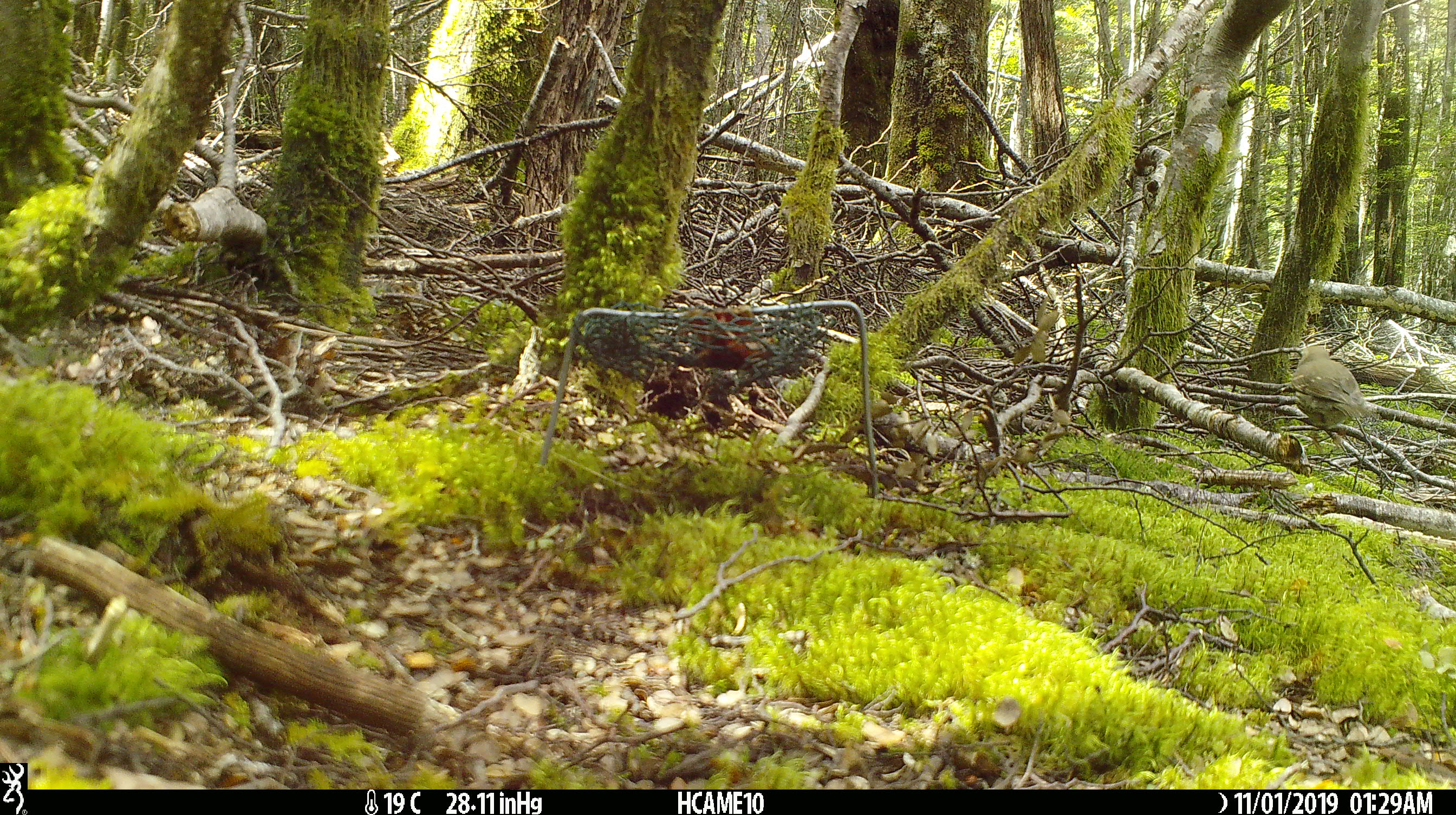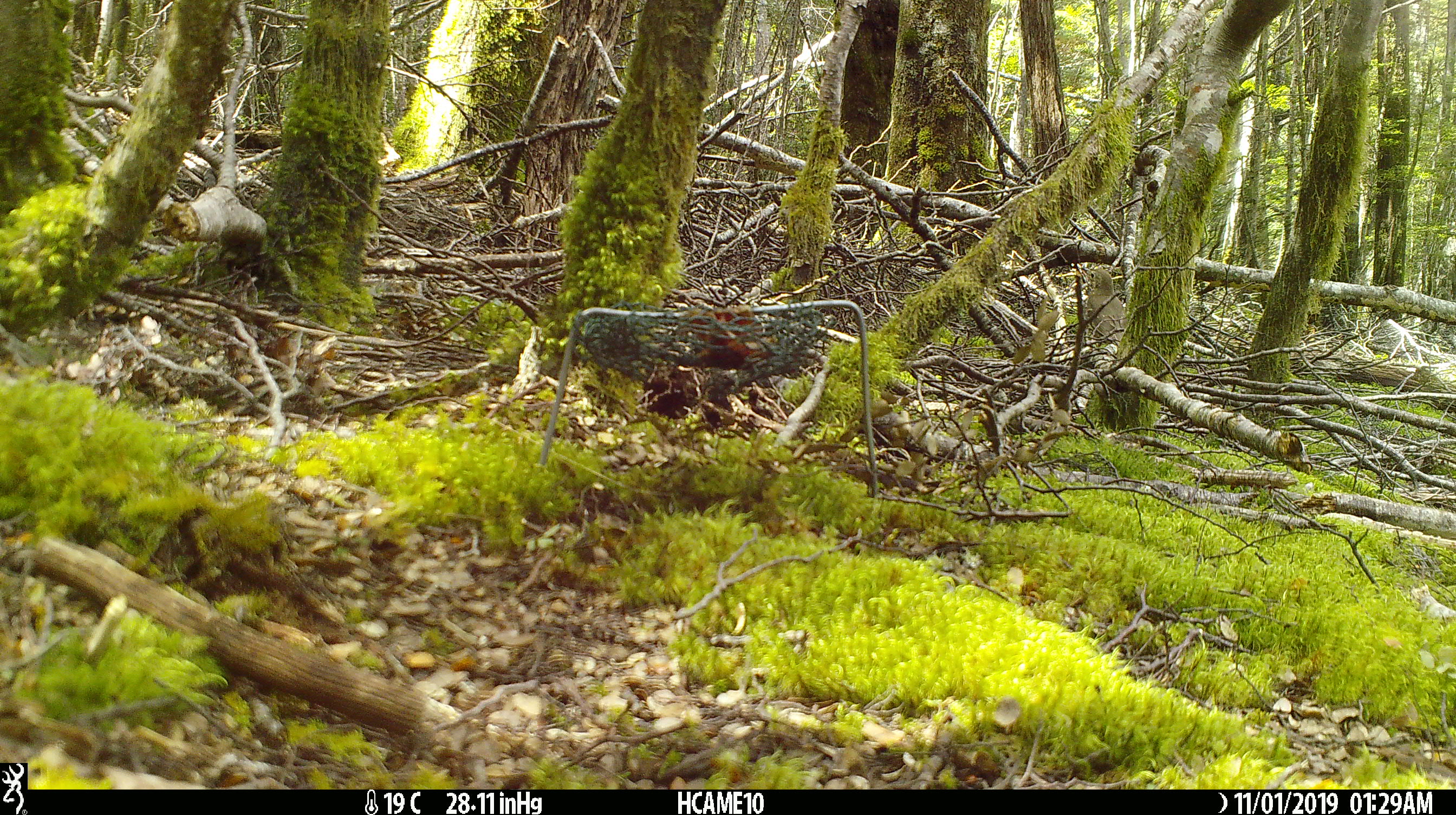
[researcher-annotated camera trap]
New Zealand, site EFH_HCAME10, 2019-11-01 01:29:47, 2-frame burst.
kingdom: Animalia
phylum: Chordata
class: Mammalia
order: Rodentia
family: Muridae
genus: Mus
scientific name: Mus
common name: mouse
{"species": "mouse (Mus)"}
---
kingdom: Animalia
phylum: Chordata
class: Aves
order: Passeriformes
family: Turdidae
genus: Turdus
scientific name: Turdus philomelos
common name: song thrush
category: thrush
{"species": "thrush (song thrush) (Turdus philomelos)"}